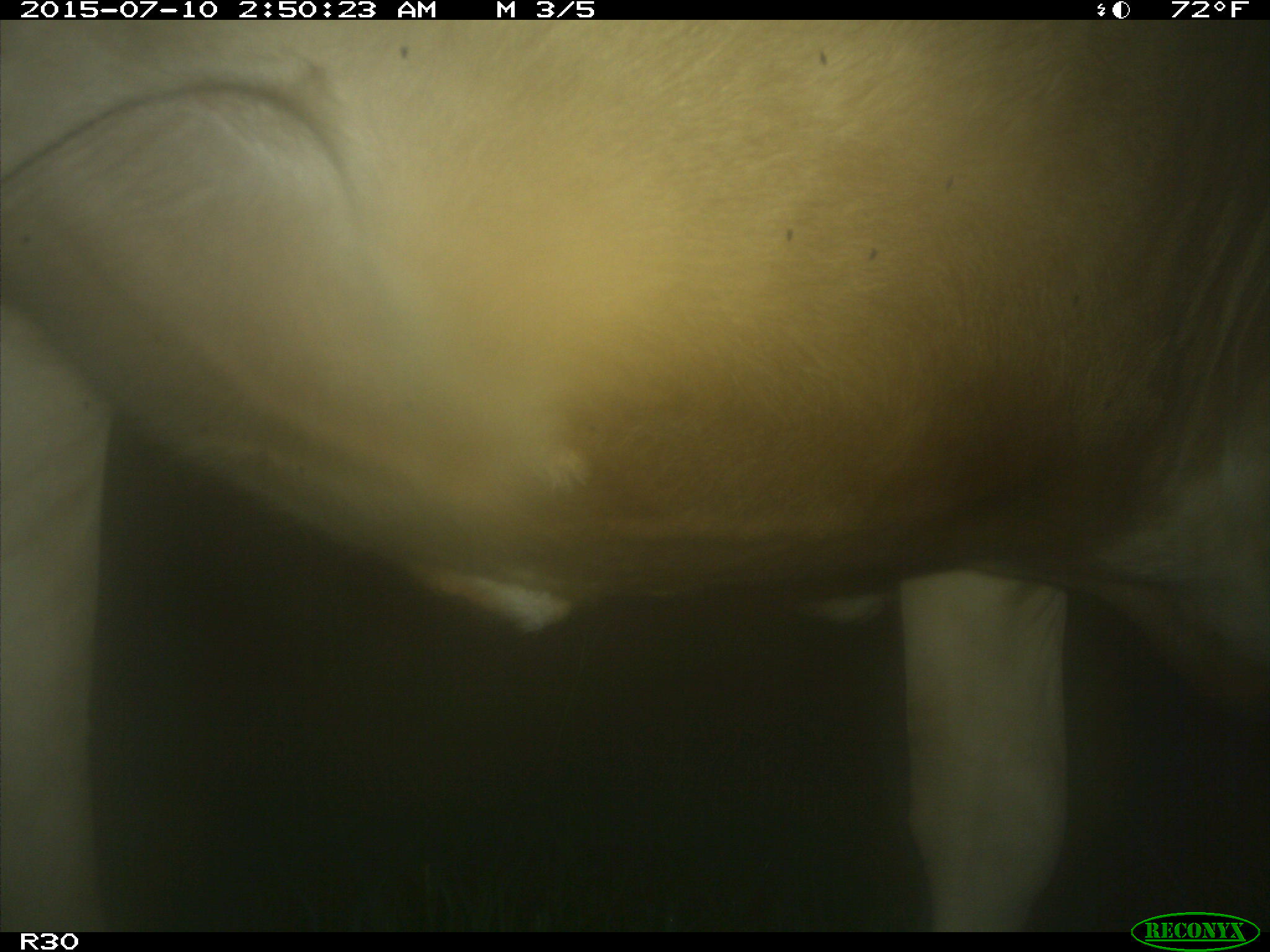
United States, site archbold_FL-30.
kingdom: Animalia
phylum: Chordata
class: Mammalia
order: Artiodactyla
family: Bovidae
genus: Bos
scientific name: Bos taurus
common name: domestic cow